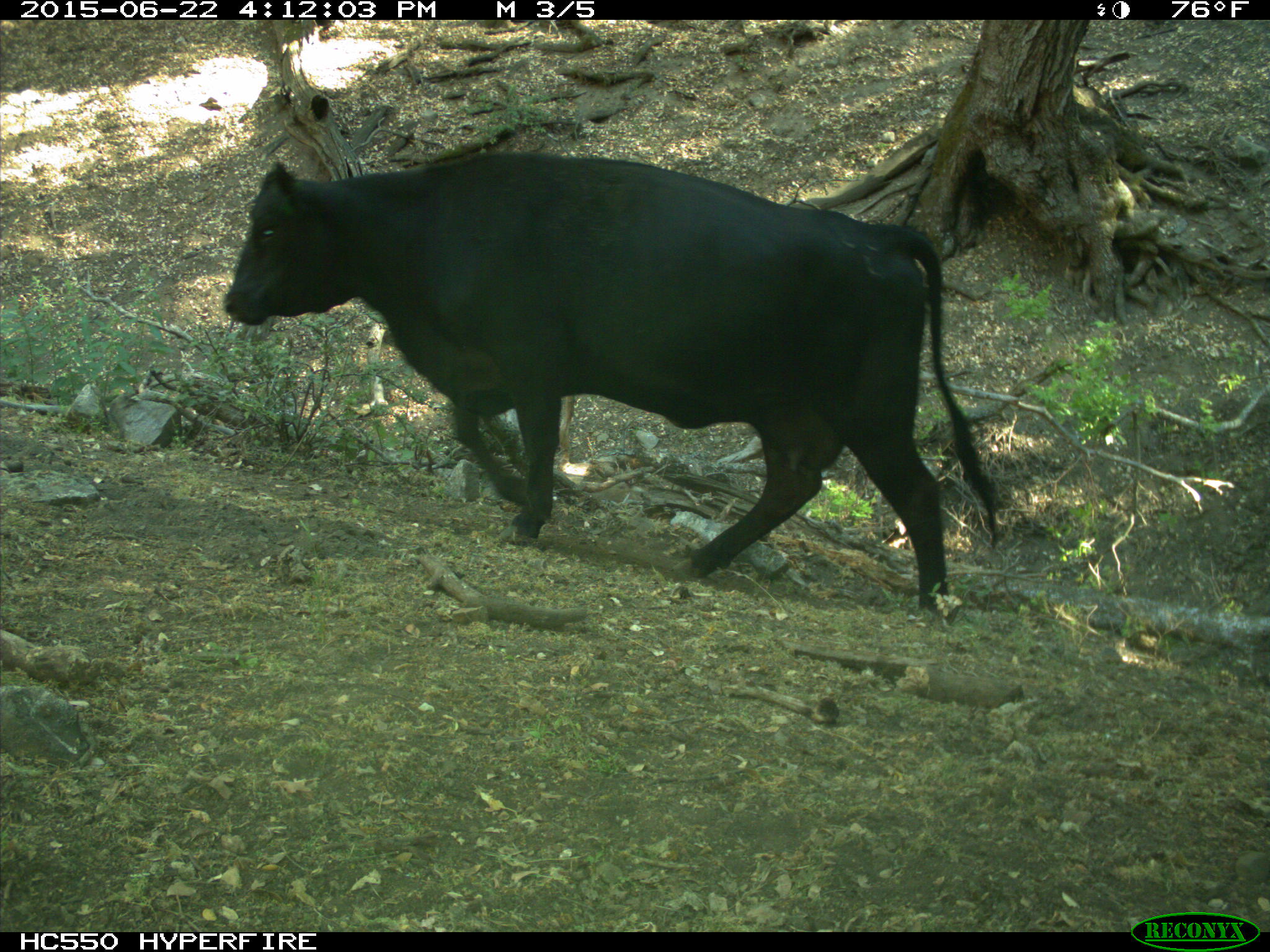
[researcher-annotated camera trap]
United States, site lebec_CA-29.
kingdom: Animalia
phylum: Chordata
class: Mammalia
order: Artiodactyla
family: Bovidae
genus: Bos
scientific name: Bos taurus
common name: domestic cow